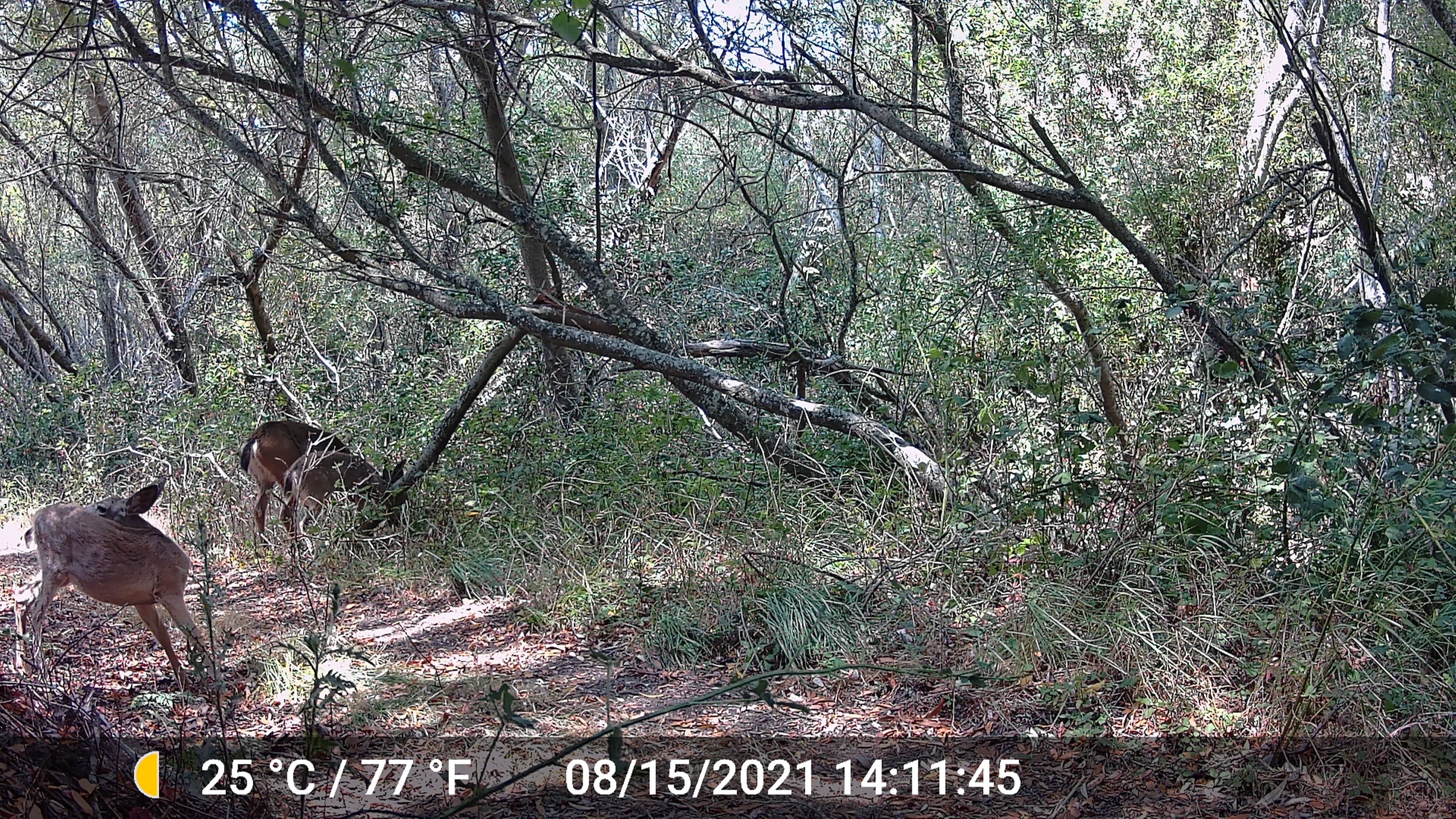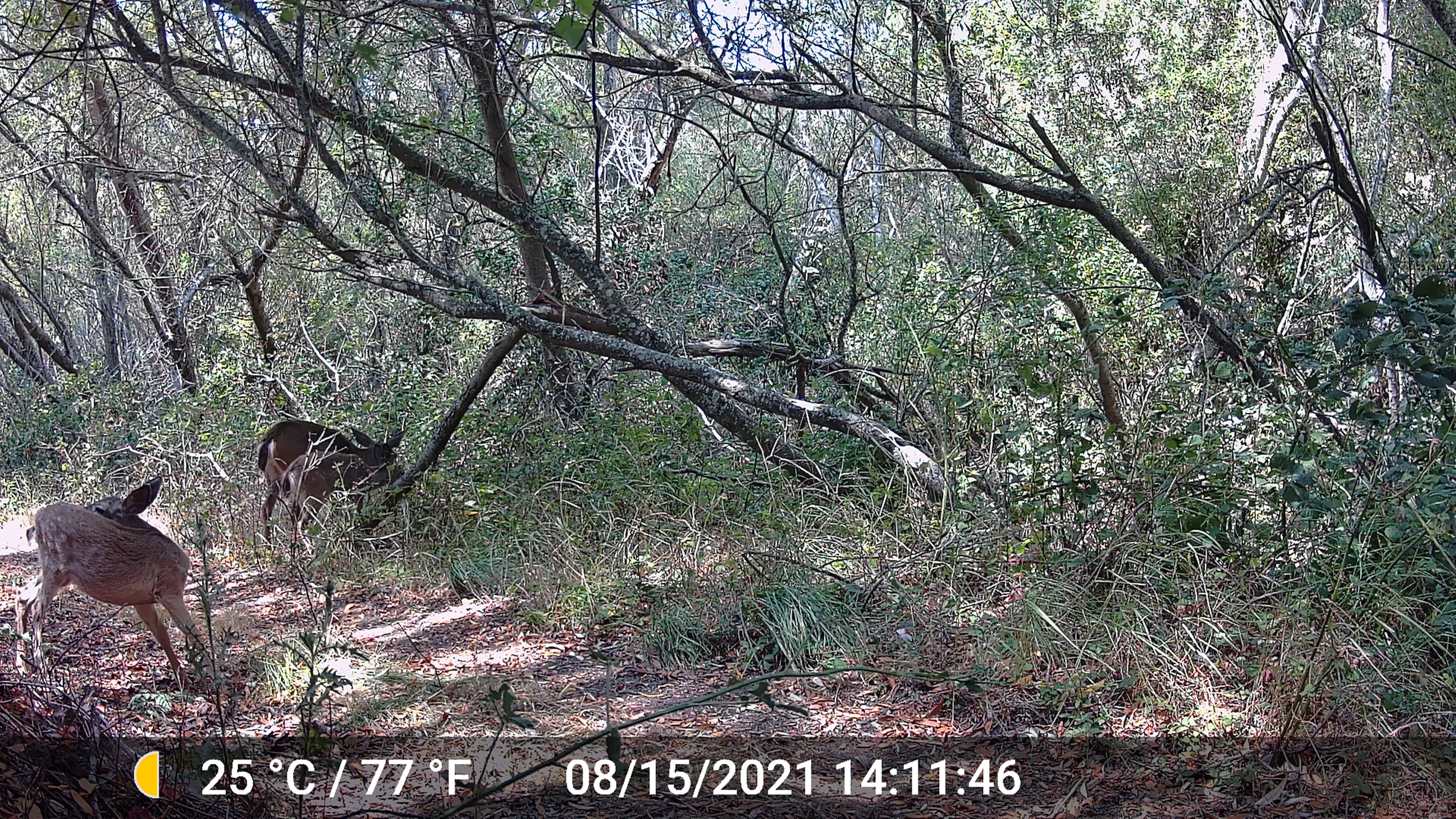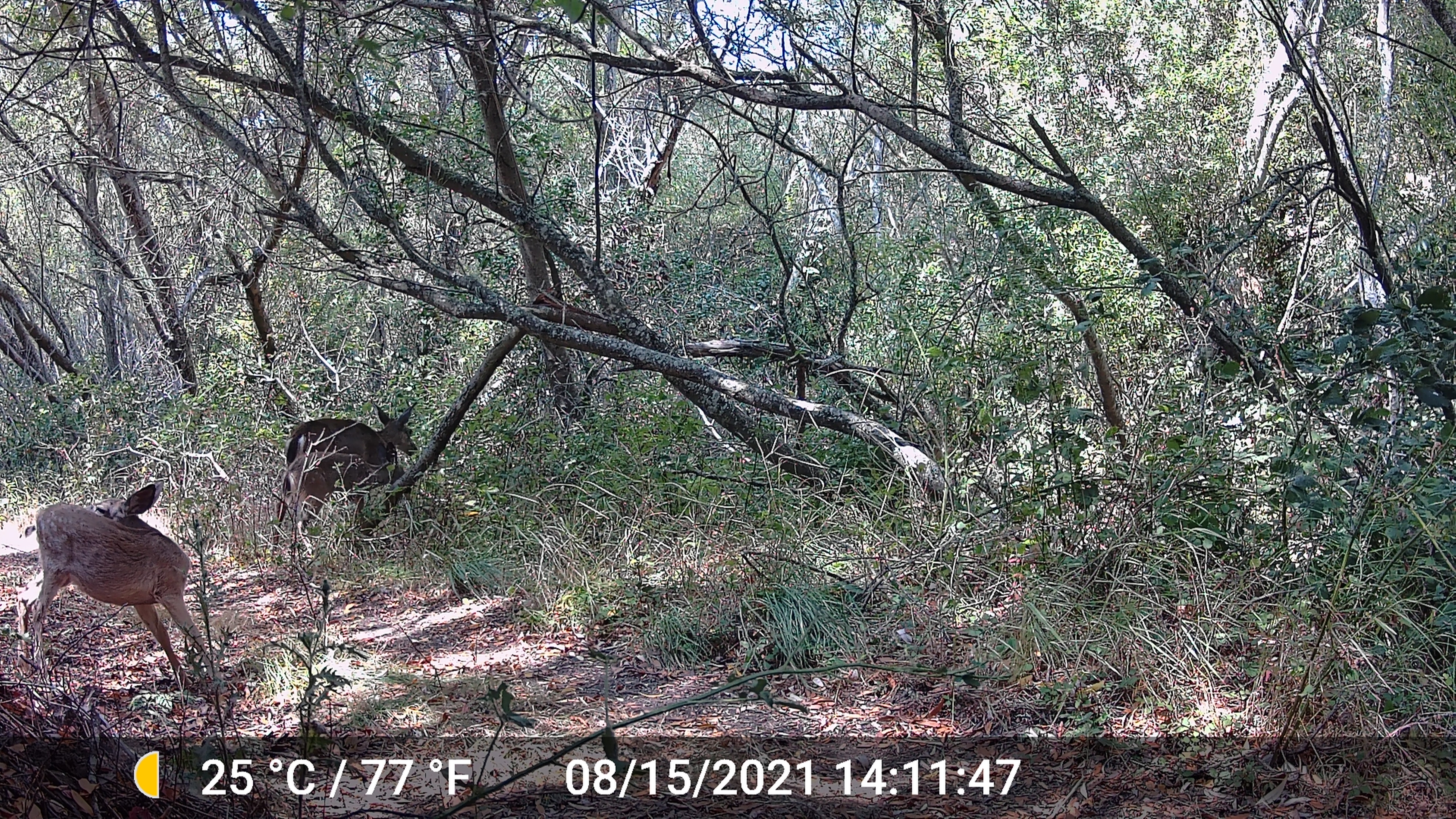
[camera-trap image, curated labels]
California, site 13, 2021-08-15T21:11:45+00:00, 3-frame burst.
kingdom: Animalia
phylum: Chordata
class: Mammalia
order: Artiodactyla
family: Cervidae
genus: Odocoileus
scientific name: Odocoileus hemionus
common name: mule deer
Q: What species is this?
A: Mule deer (Odocoileus hemionus).